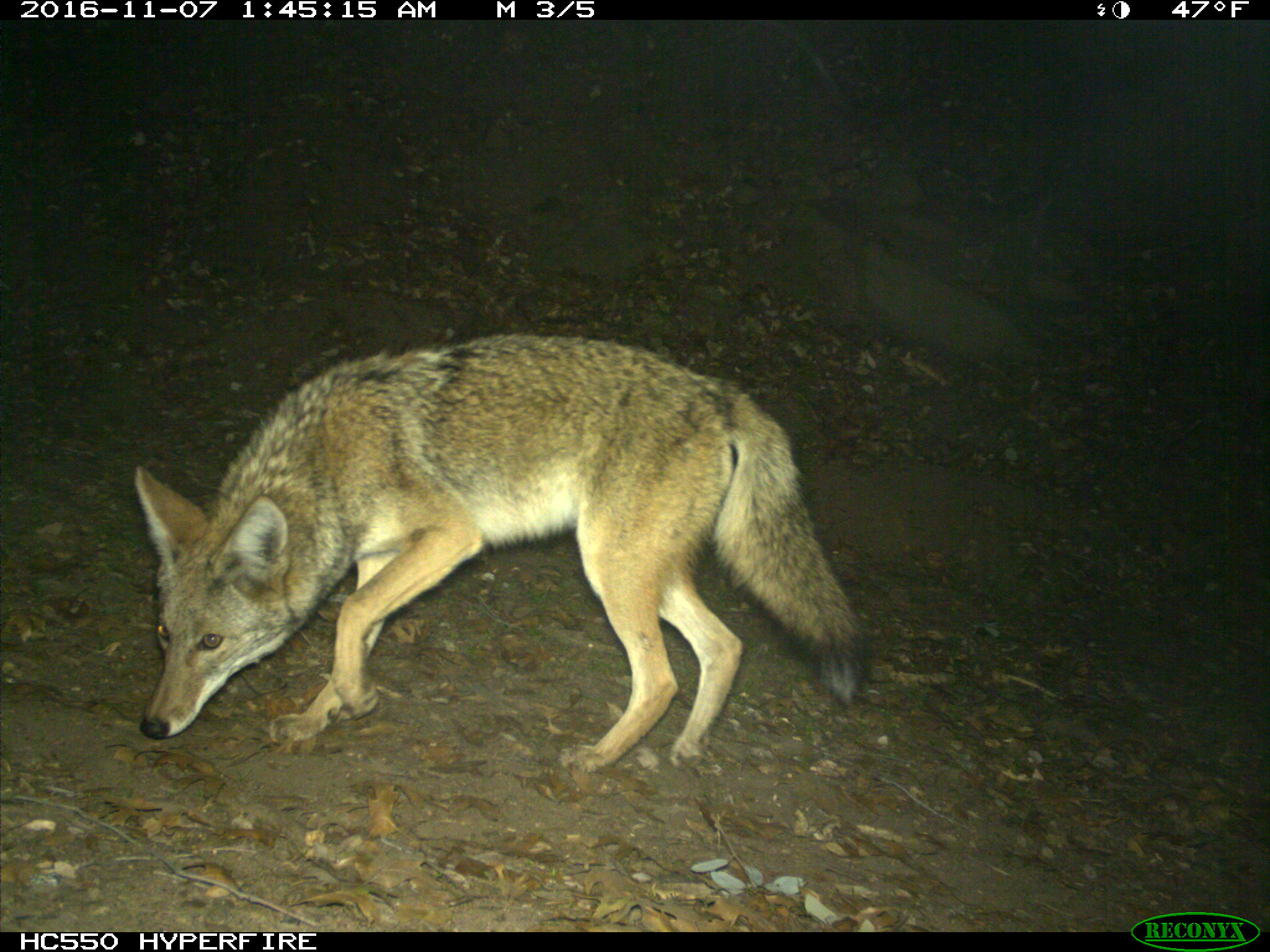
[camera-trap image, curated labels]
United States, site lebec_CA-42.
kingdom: Animalia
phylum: Chordata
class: Mammalia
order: Carnivora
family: Canidae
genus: Canis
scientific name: Canis latrans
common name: coyote